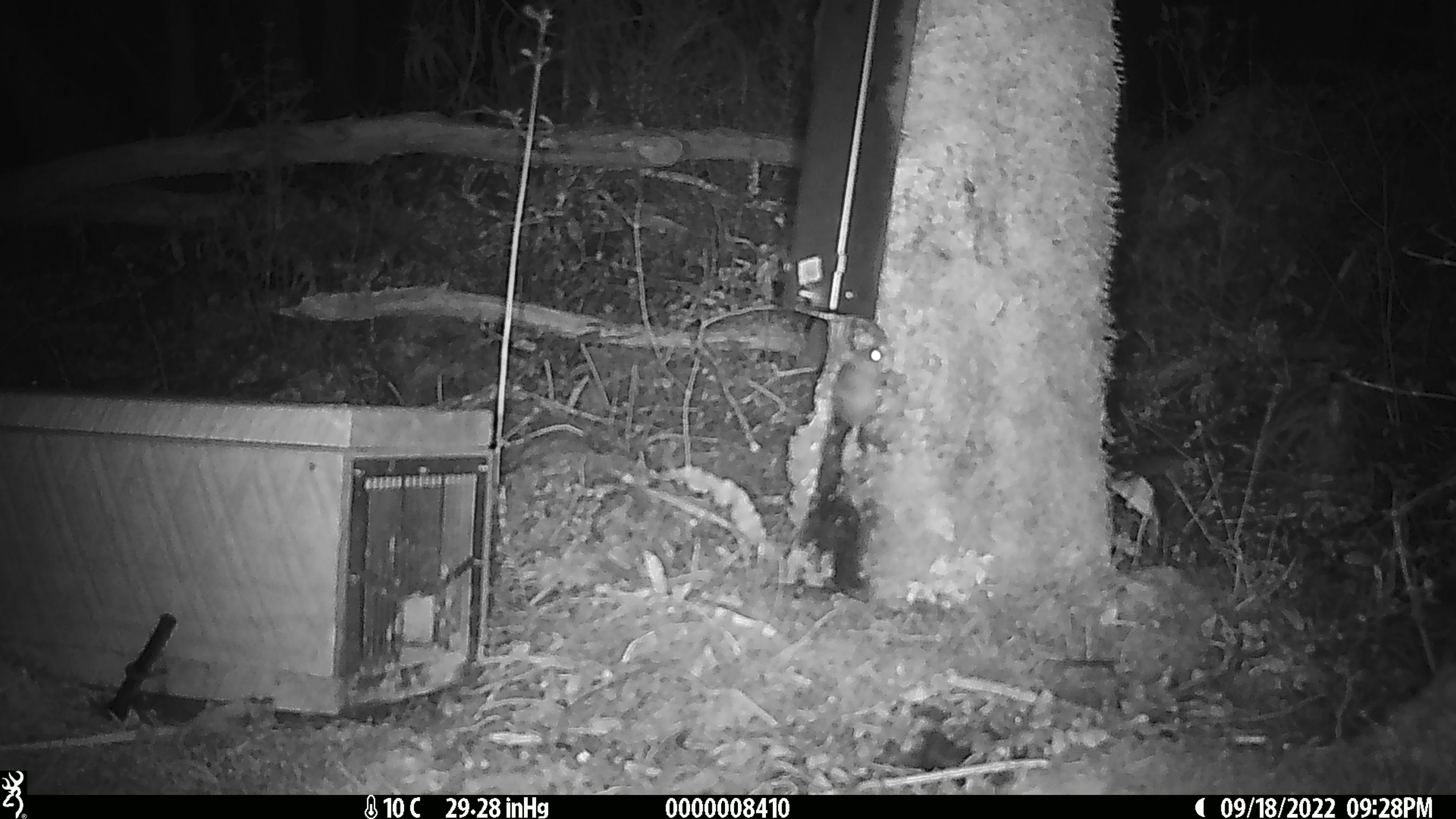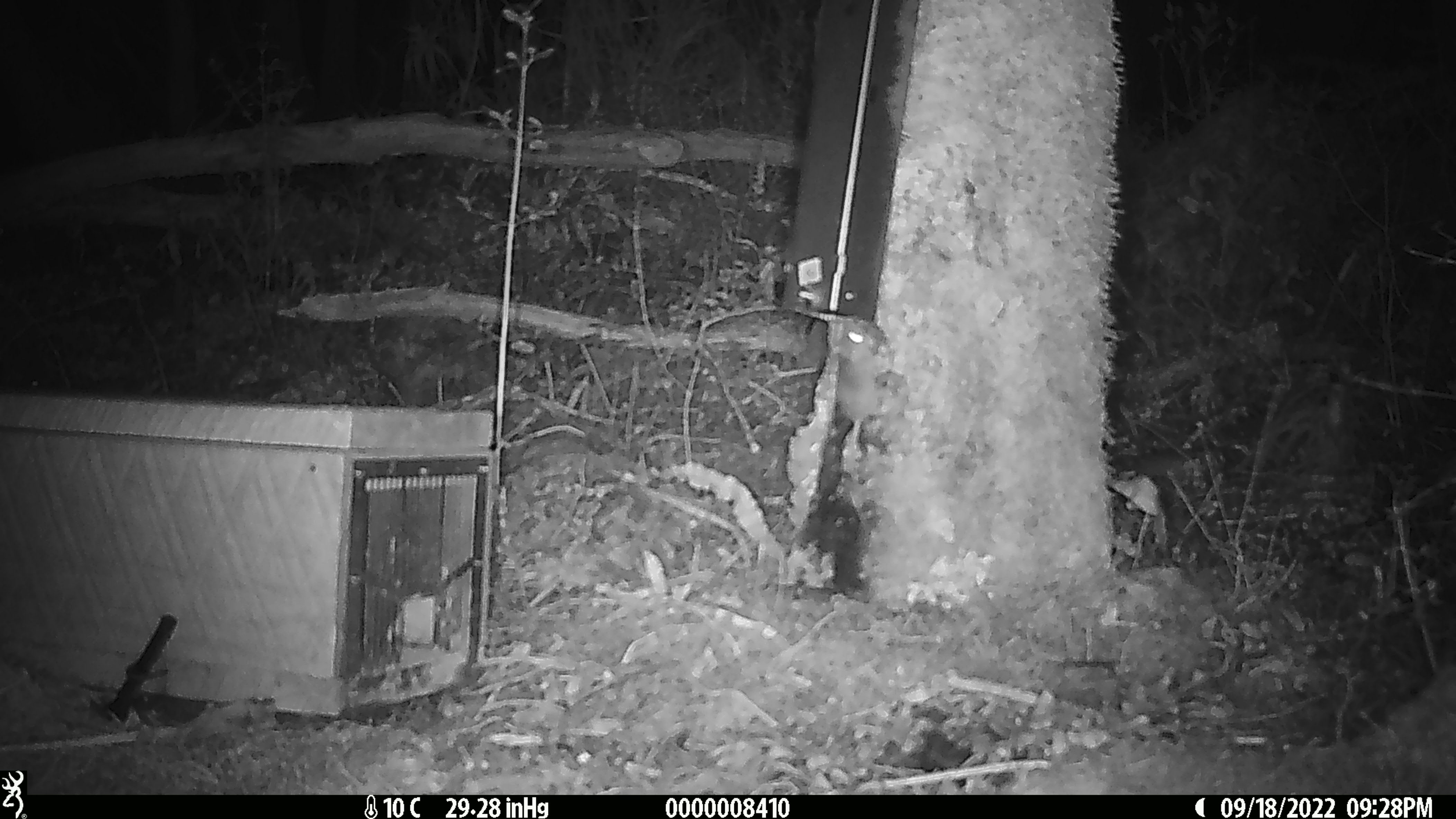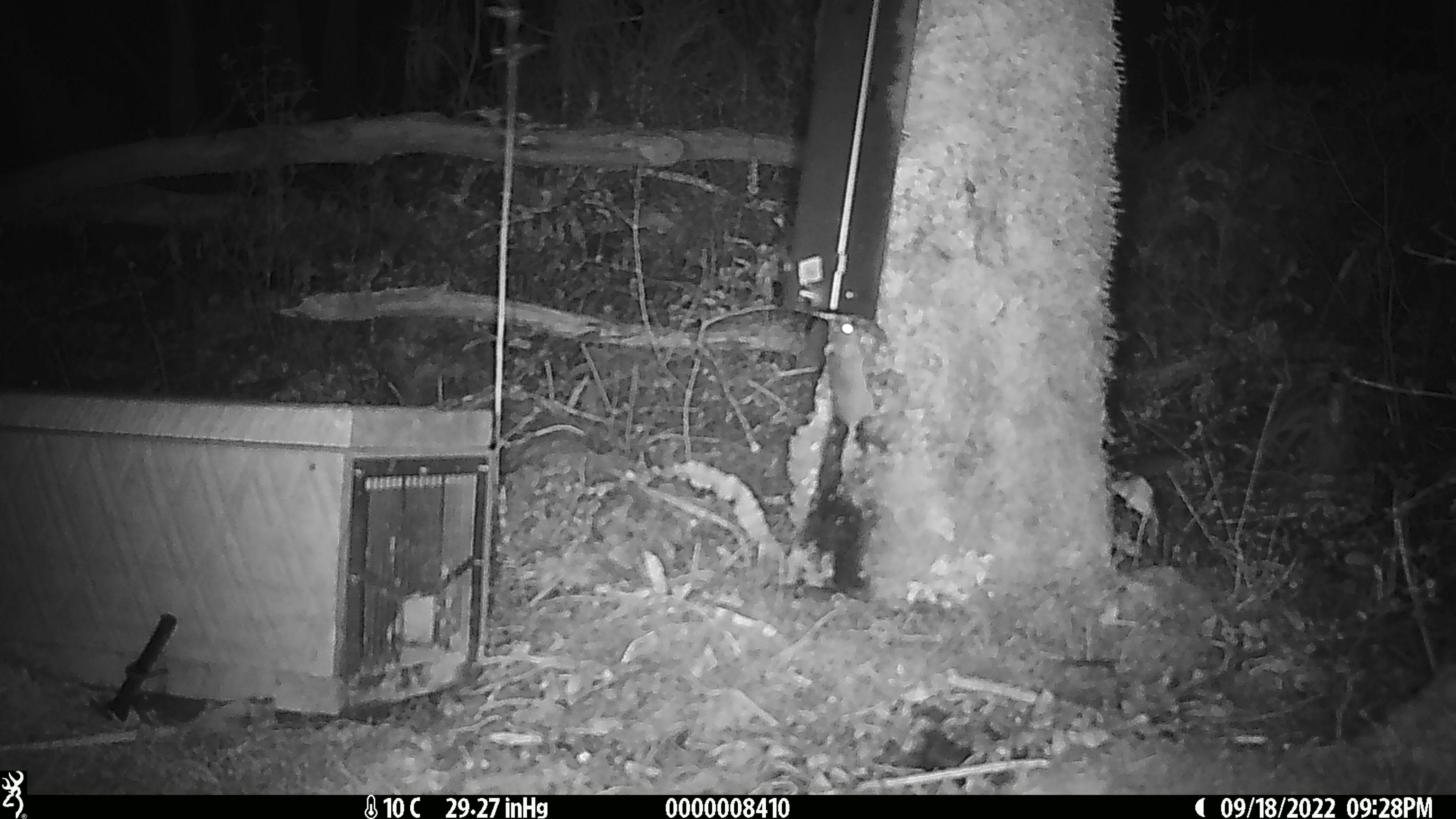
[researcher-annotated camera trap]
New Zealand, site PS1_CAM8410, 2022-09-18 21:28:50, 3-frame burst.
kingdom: Animalia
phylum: Chordata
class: Mammalia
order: Rodentia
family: Muridae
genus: Mus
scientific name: Mus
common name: mouse